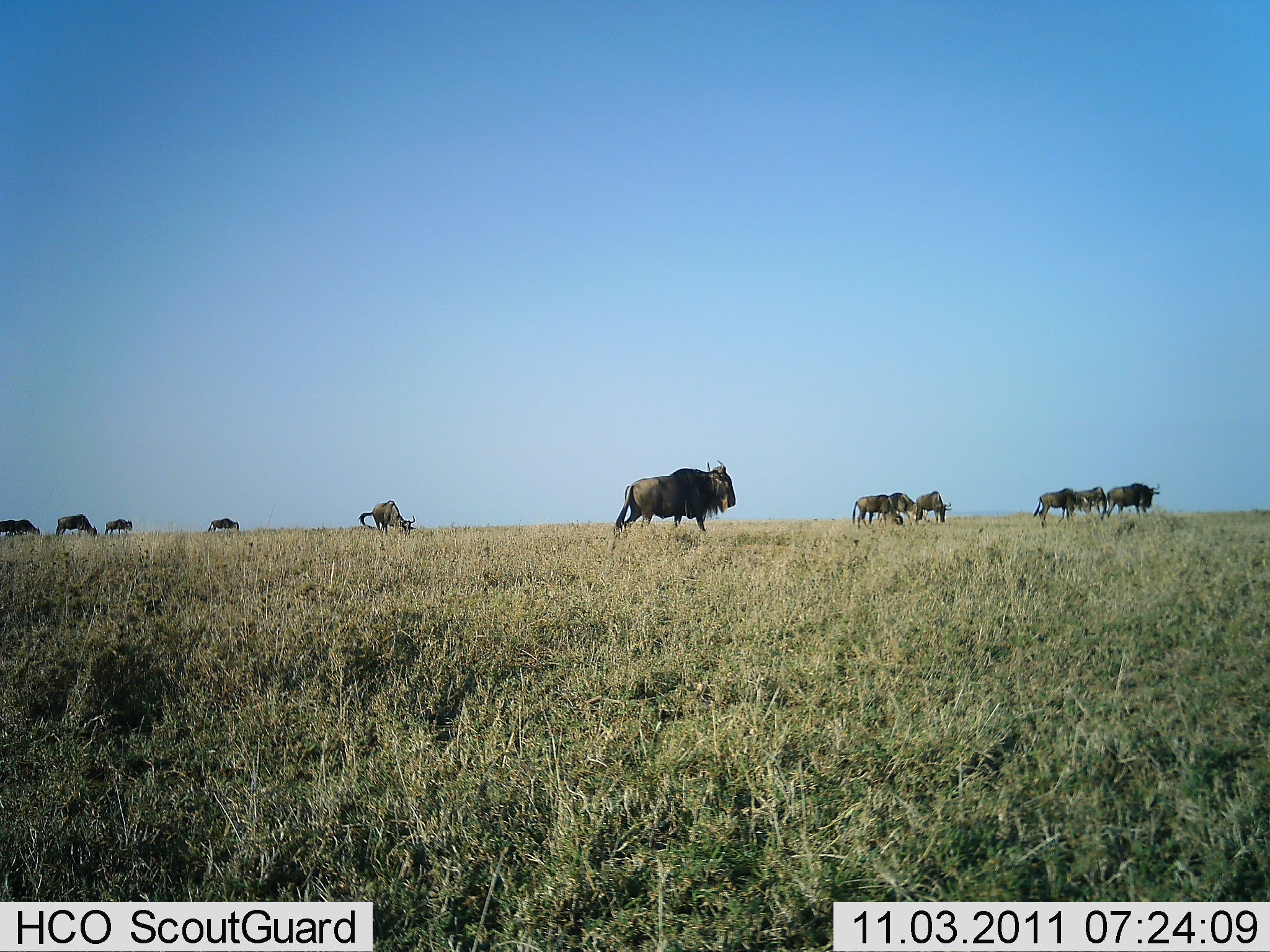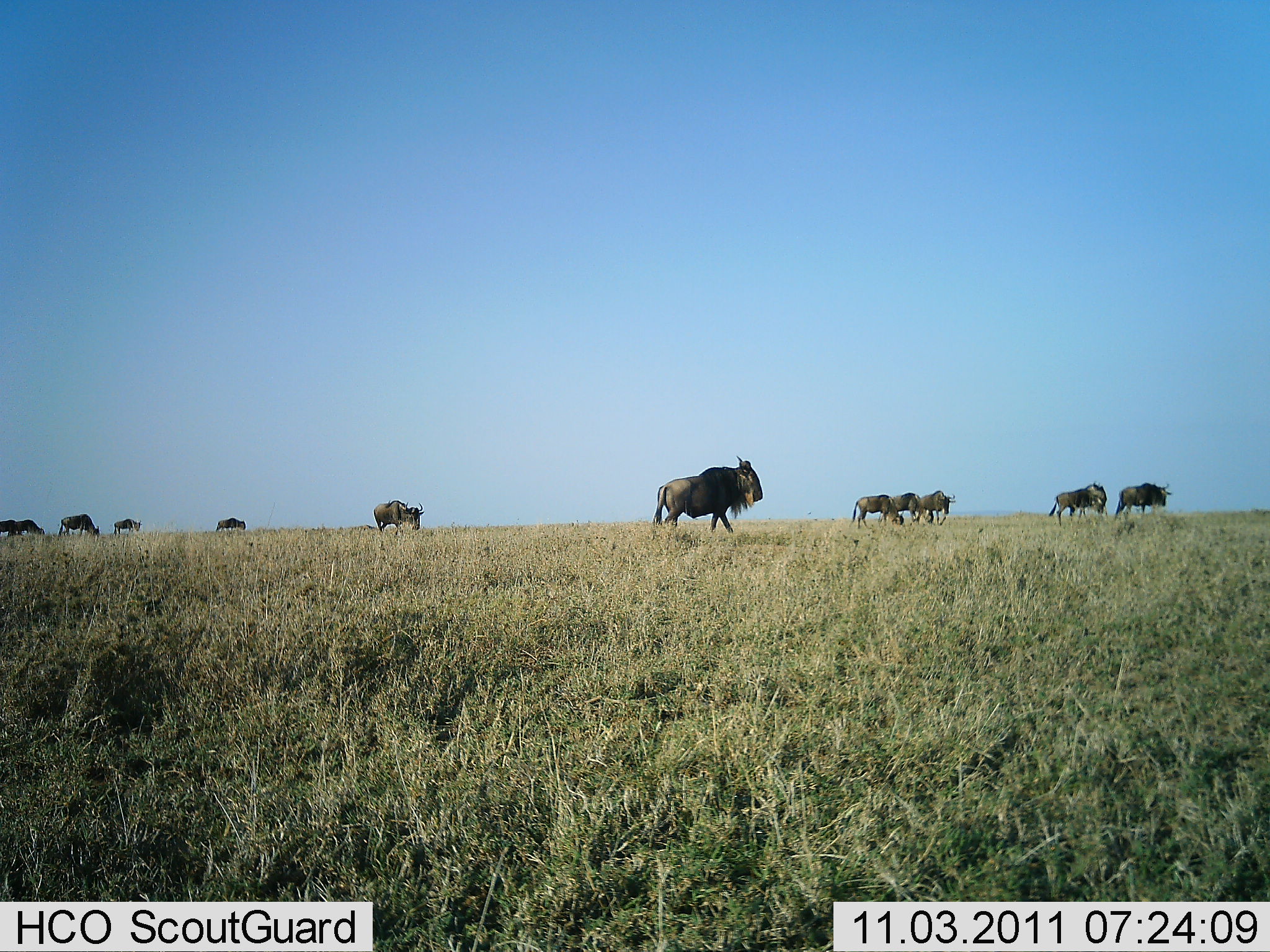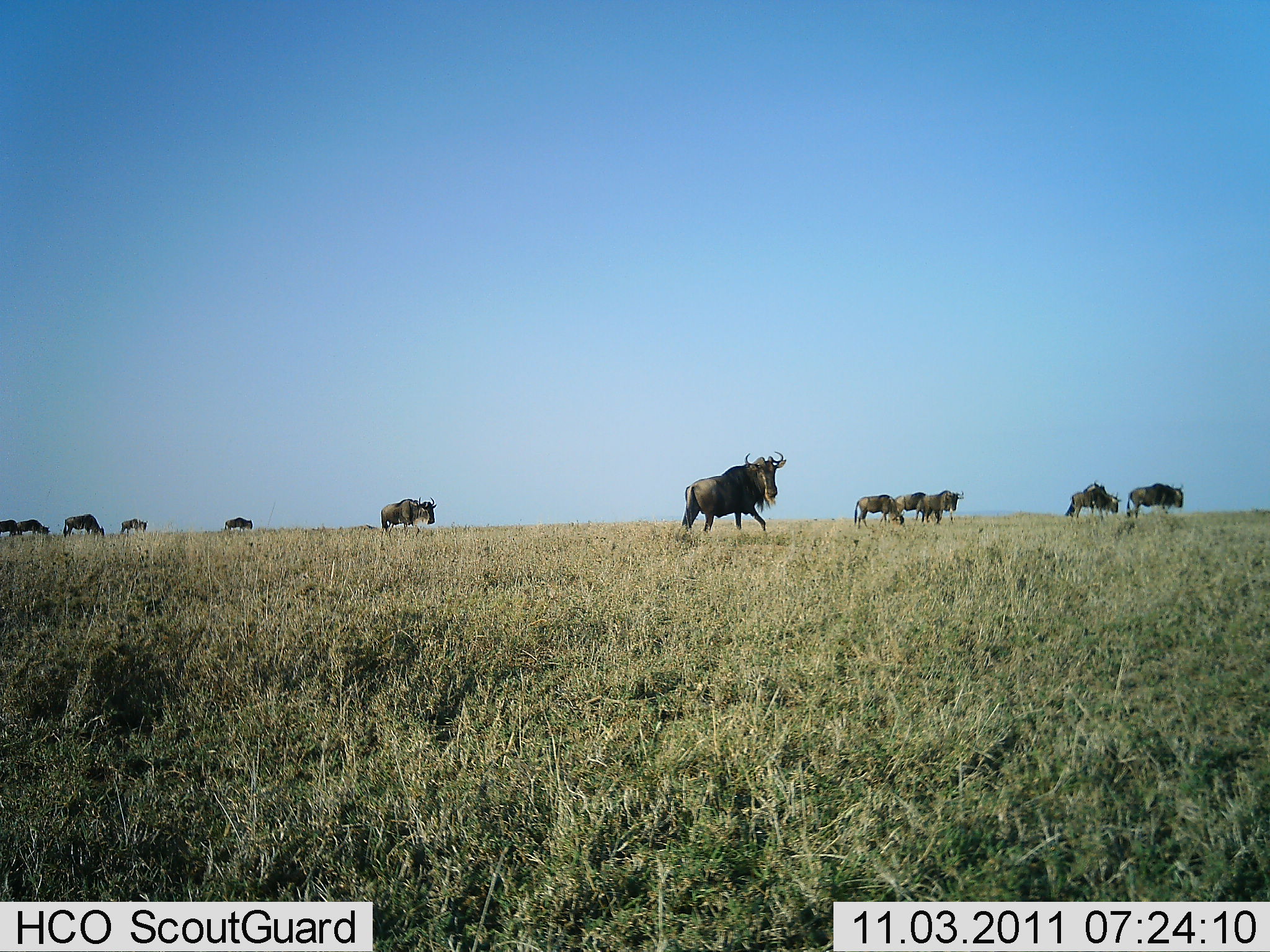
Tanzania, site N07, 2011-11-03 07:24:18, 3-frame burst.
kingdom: Animalia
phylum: Chordata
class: Mammalia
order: Artiodactyla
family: Bovidae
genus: Connochaetes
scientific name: Connochaetes taurinus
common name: blue wildebeest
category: wildebeest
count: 11-50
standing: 25%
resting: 0%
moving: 92%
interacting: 0%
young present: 0%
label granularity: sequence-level